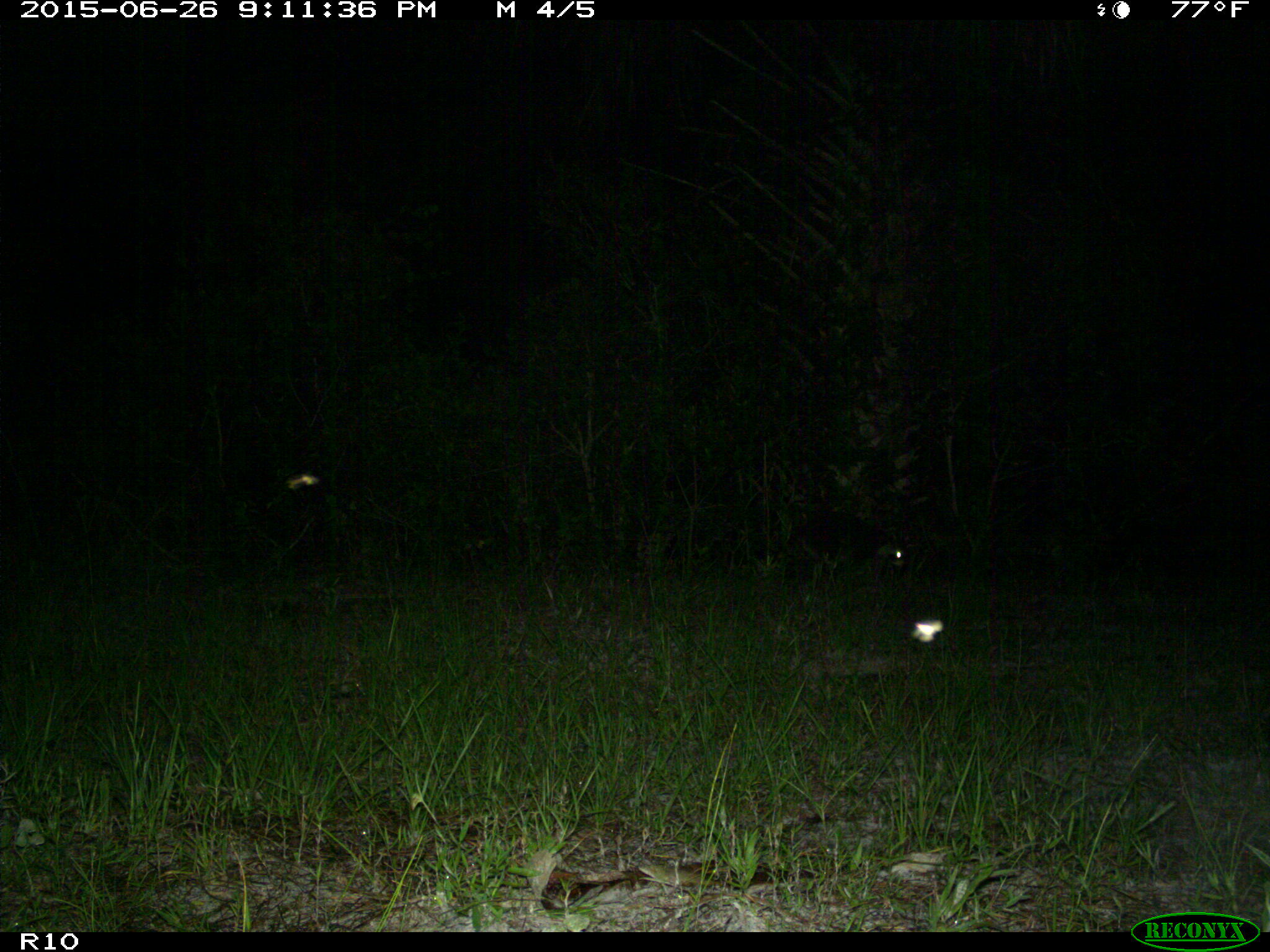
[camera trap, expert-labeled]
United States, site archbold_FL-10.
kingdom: Animalia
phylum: Chordata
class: Mammalia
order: Carnivora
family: Procyonidae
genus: Procyon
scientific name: Procyon lotor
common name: common raccoon